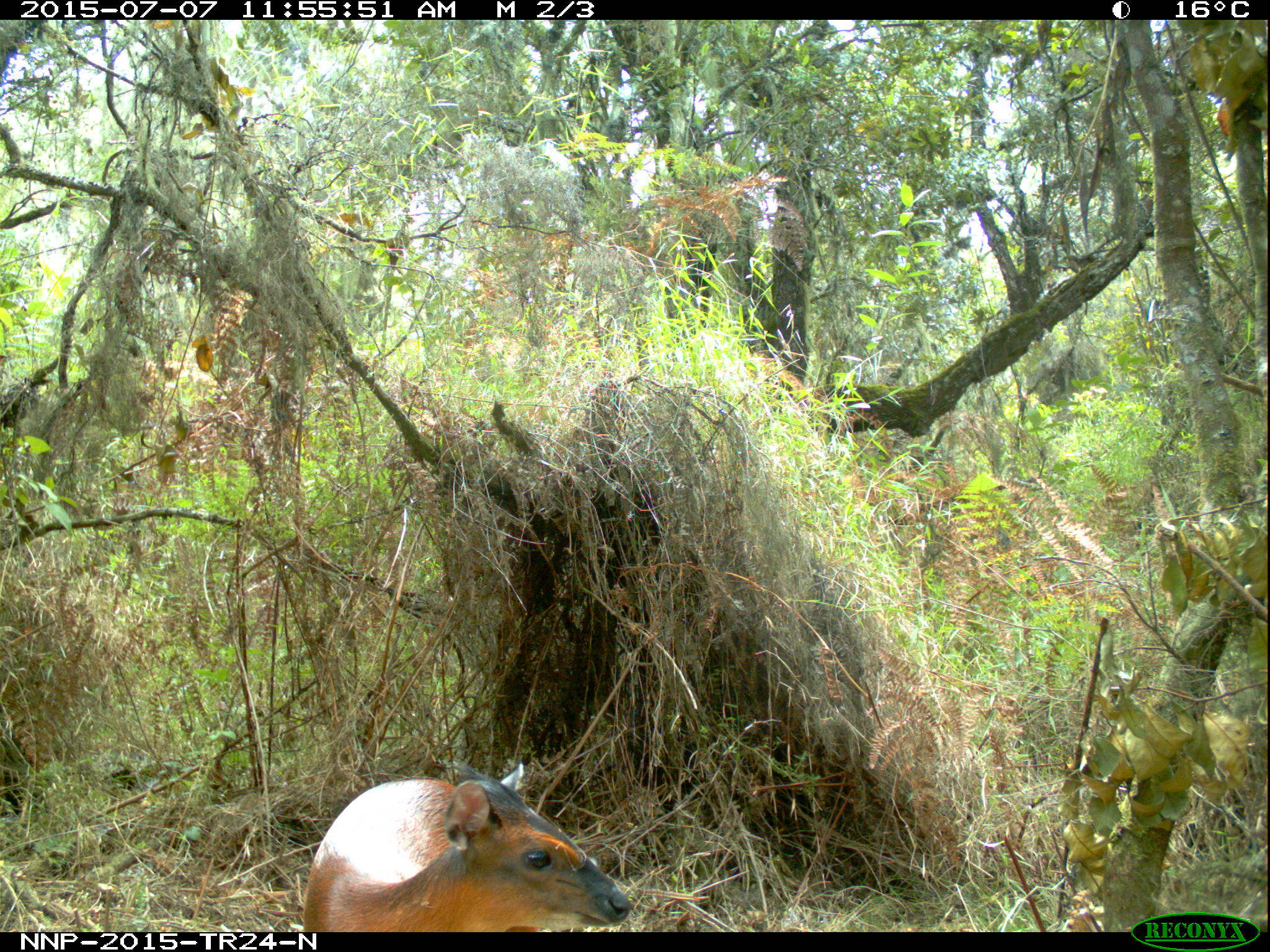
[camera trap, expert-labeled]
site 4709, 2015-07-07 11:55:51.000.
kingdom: Animalia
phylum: Chordata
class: Mammalia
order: Artiodactyla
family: Bovidae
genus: Cephalophus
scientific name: Cephalophus nigrifrons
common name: black-fronted duiker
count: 1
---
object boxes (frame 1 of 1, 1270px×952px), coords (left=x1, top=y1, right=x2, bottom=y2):
cephalophus nigrifrons: (left=299, top=759, right=636, bottom=931)